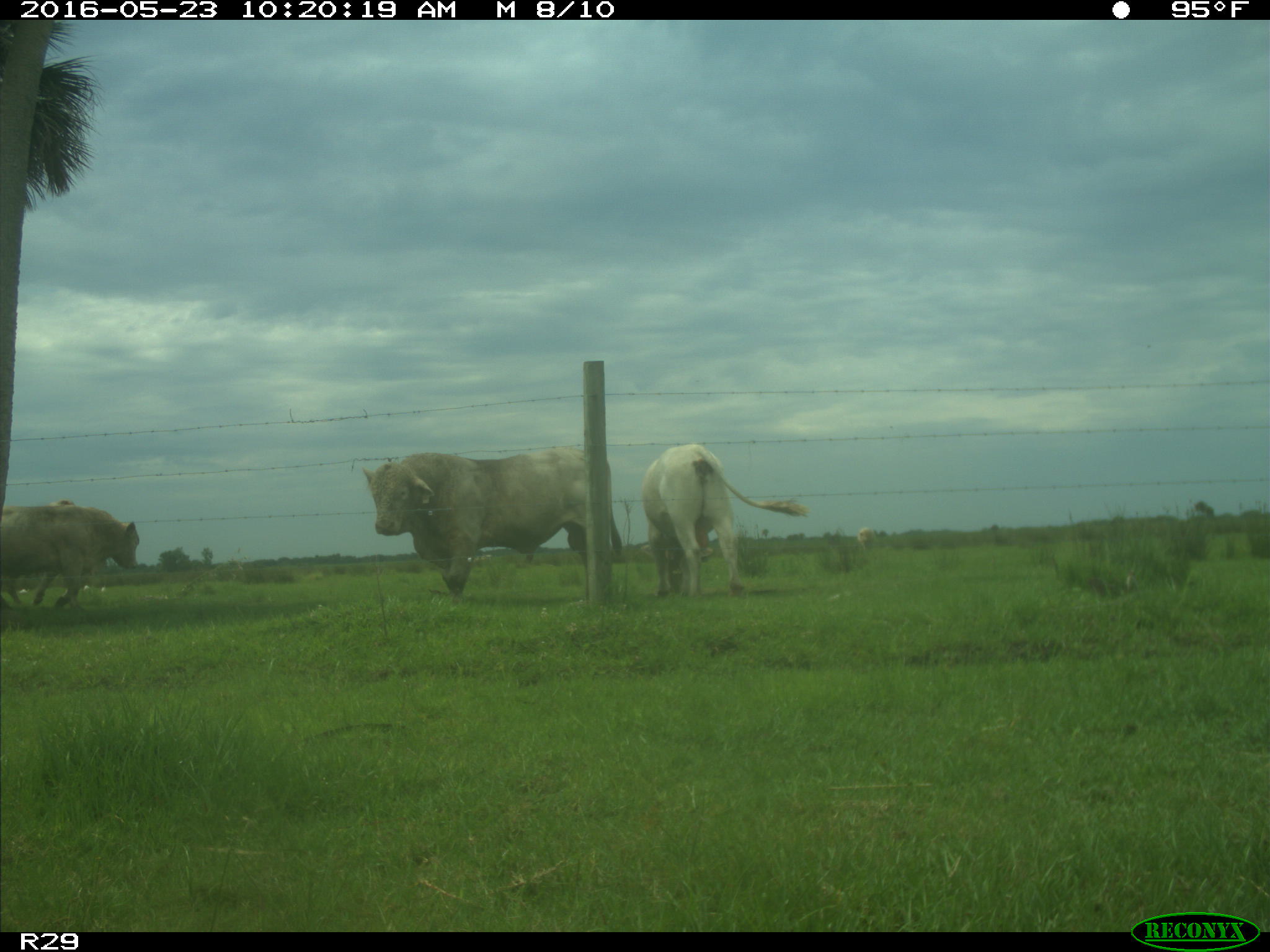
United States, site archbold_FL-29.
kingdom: Animalia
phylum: Chordata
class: Mammalia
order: Artiodactyla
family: Bovidae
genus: Bos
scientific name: Bos taurus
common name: domestic cow